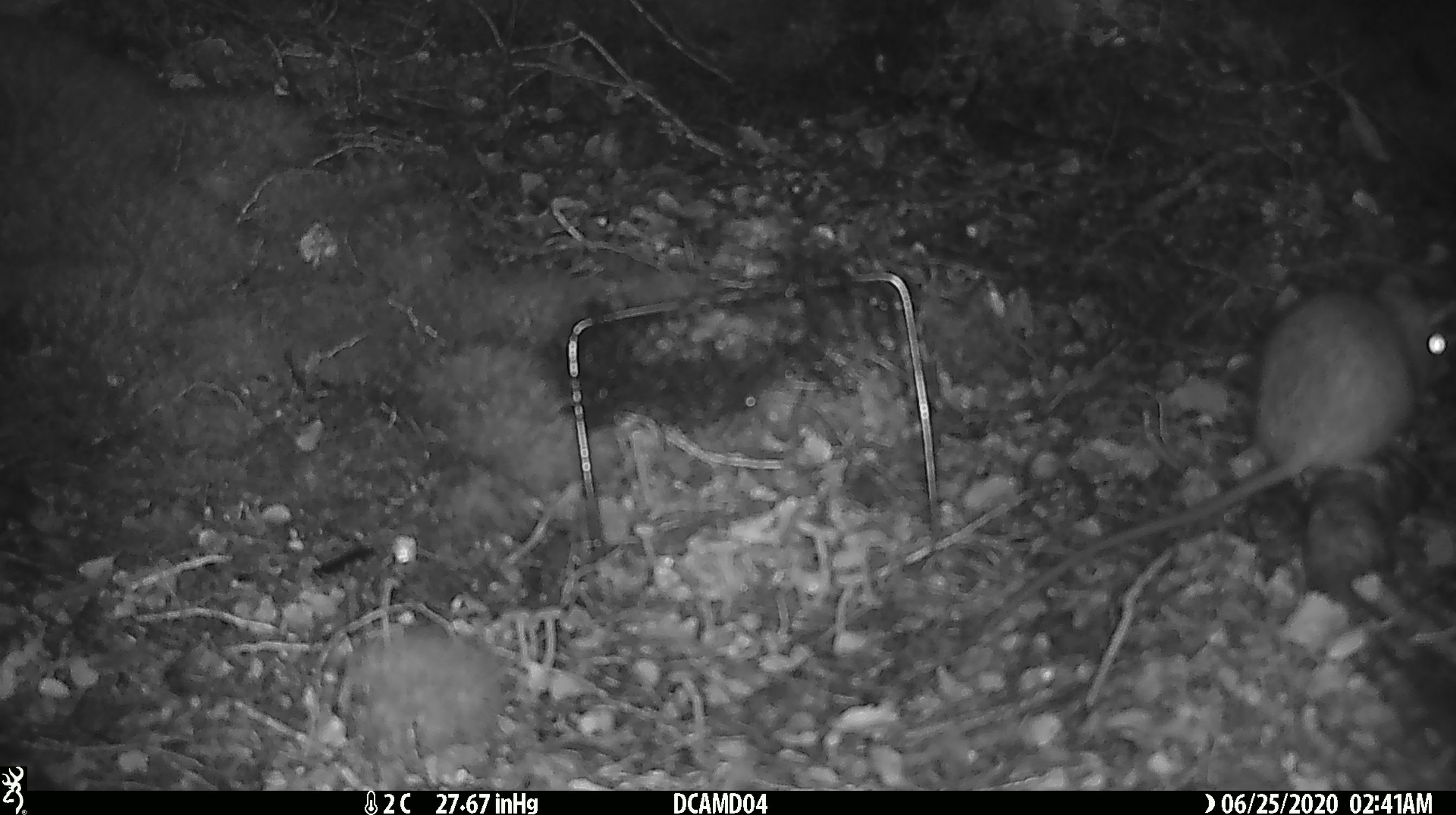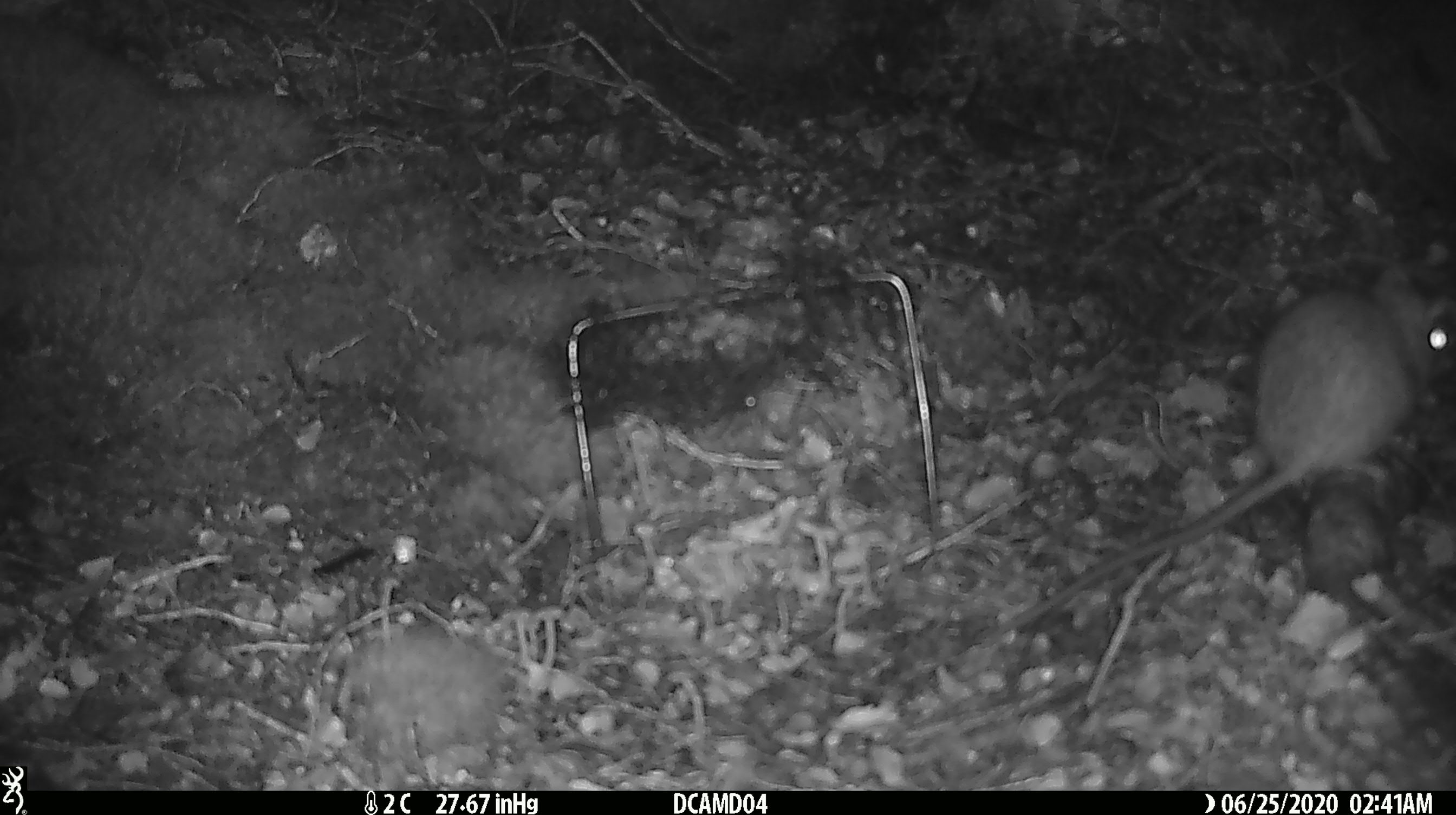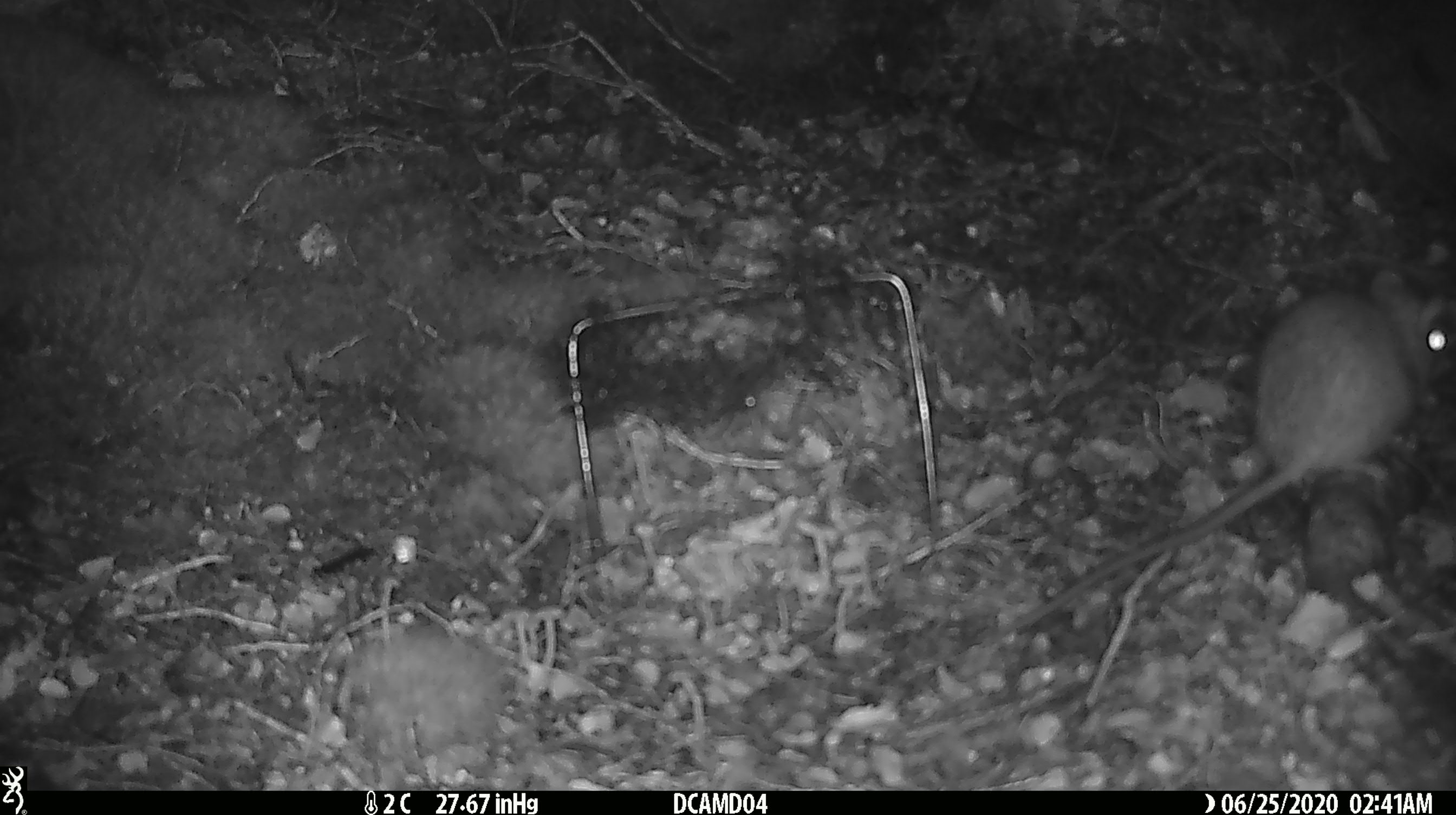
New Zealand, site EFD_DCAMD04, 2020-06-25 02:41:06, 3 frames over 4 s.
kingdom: Animalia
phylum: Chordata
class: Mammalia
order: Rodentia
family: Muridae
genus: Rattus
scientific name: Rattus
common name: rat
Rat (Rattus).